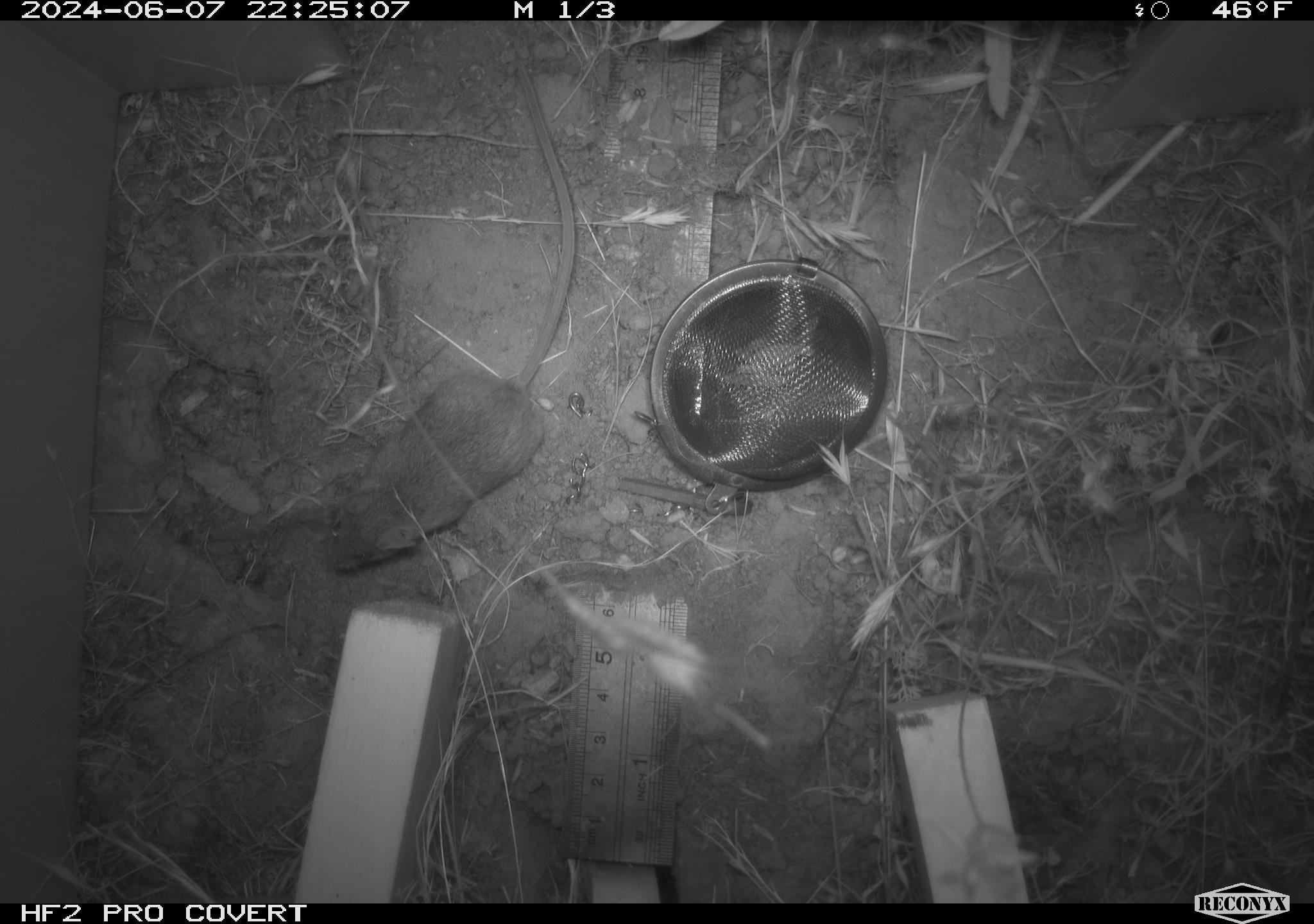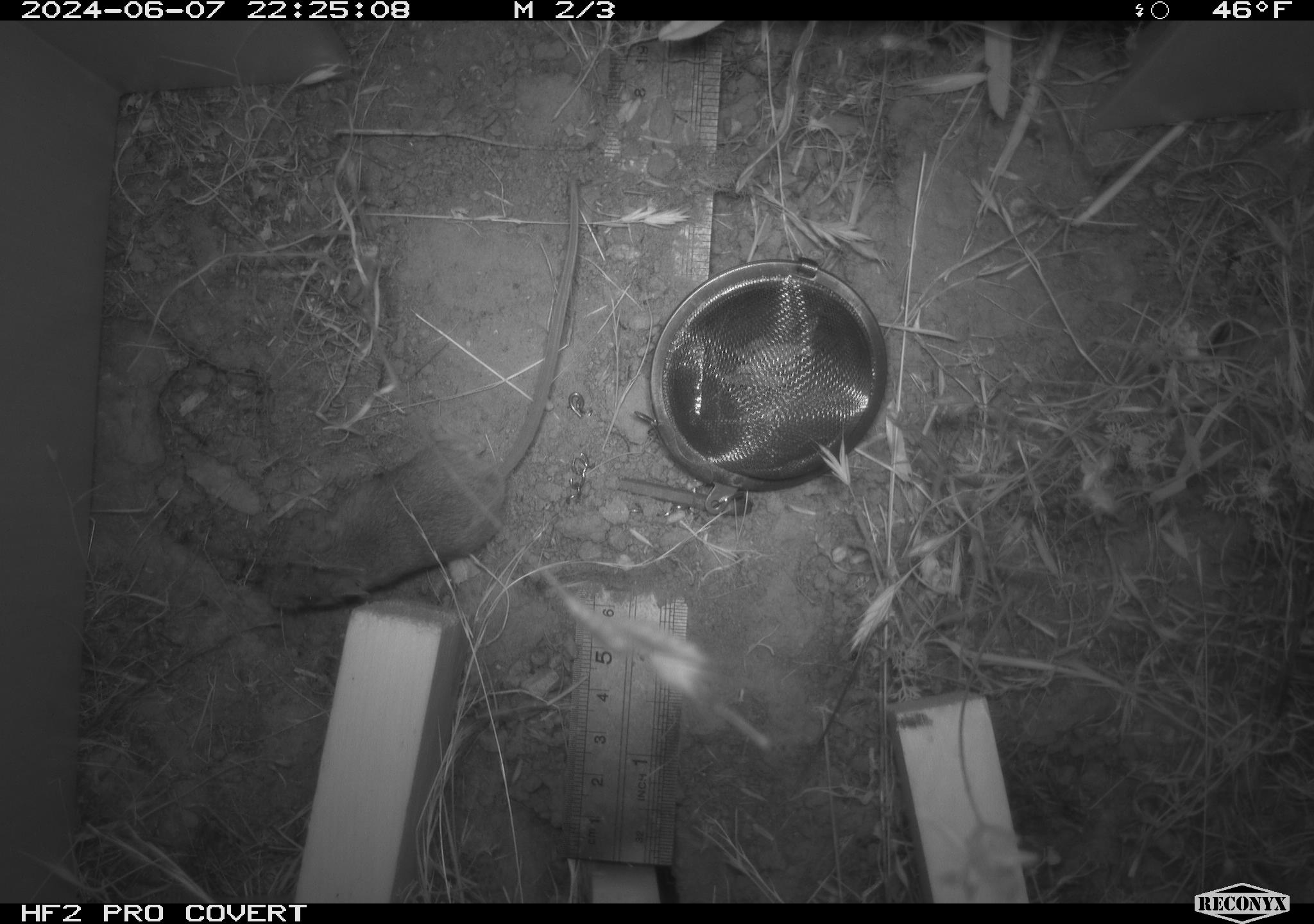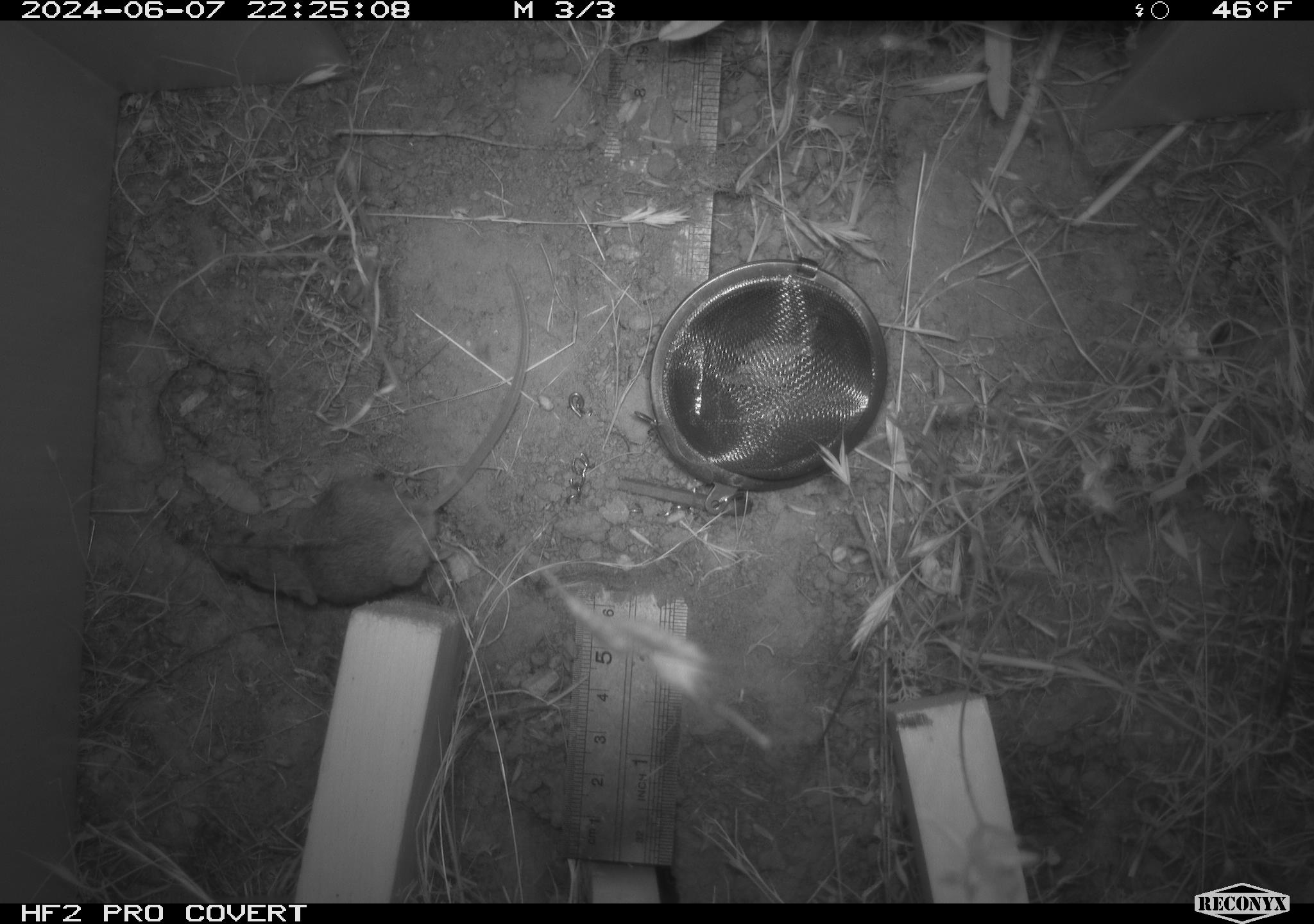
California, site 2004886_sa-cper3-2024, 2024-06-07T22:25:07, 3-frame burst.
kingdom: Animalia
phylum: Chordata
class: Mammalia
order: Rodentia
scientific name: Rodentia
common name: rodent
Rodent (Rodentia).